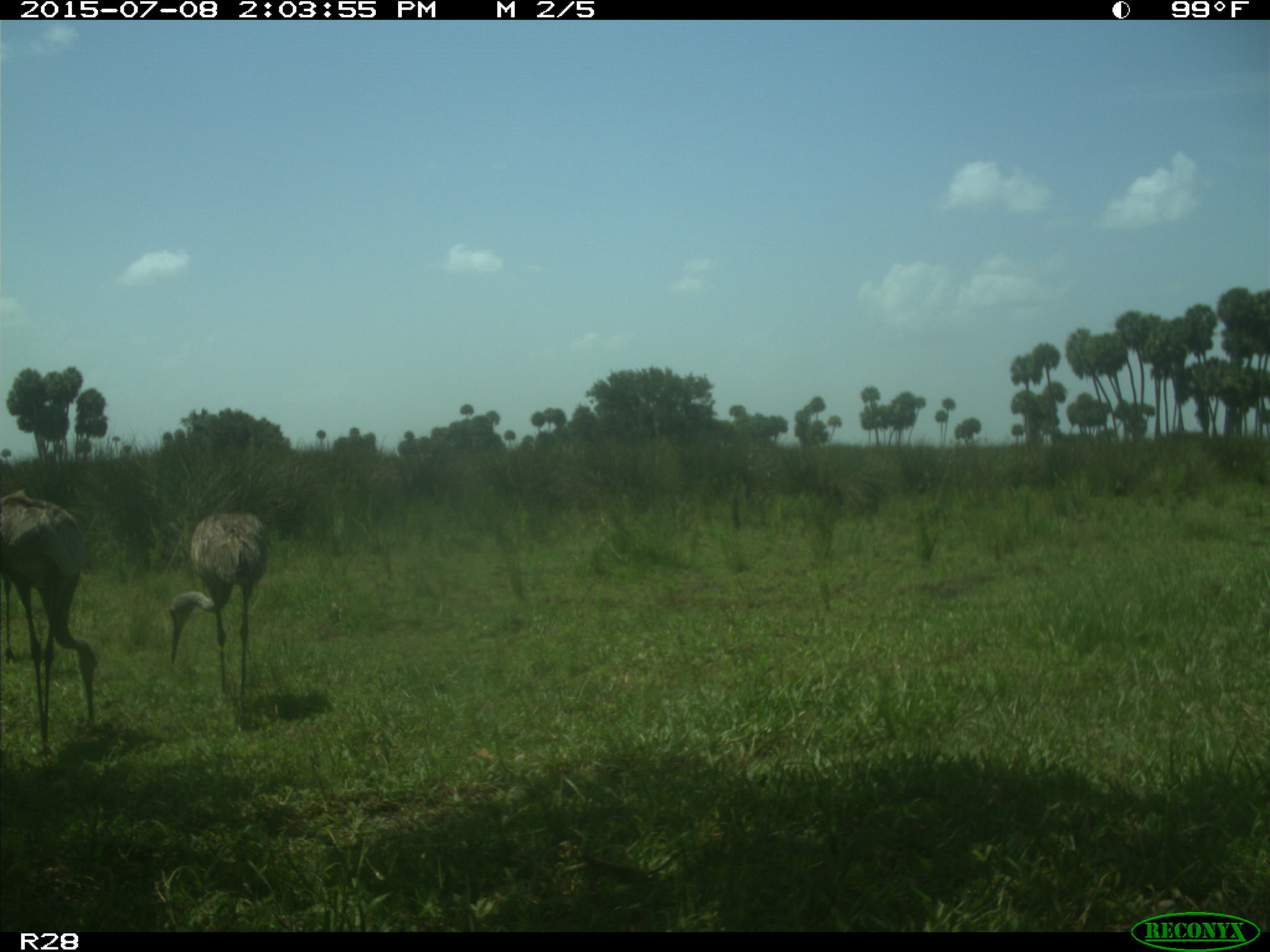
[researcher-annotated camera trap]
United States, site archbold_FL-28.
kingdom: Animalia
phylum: Chordata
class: Aves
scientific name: Aves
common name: birds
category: unidentified bird